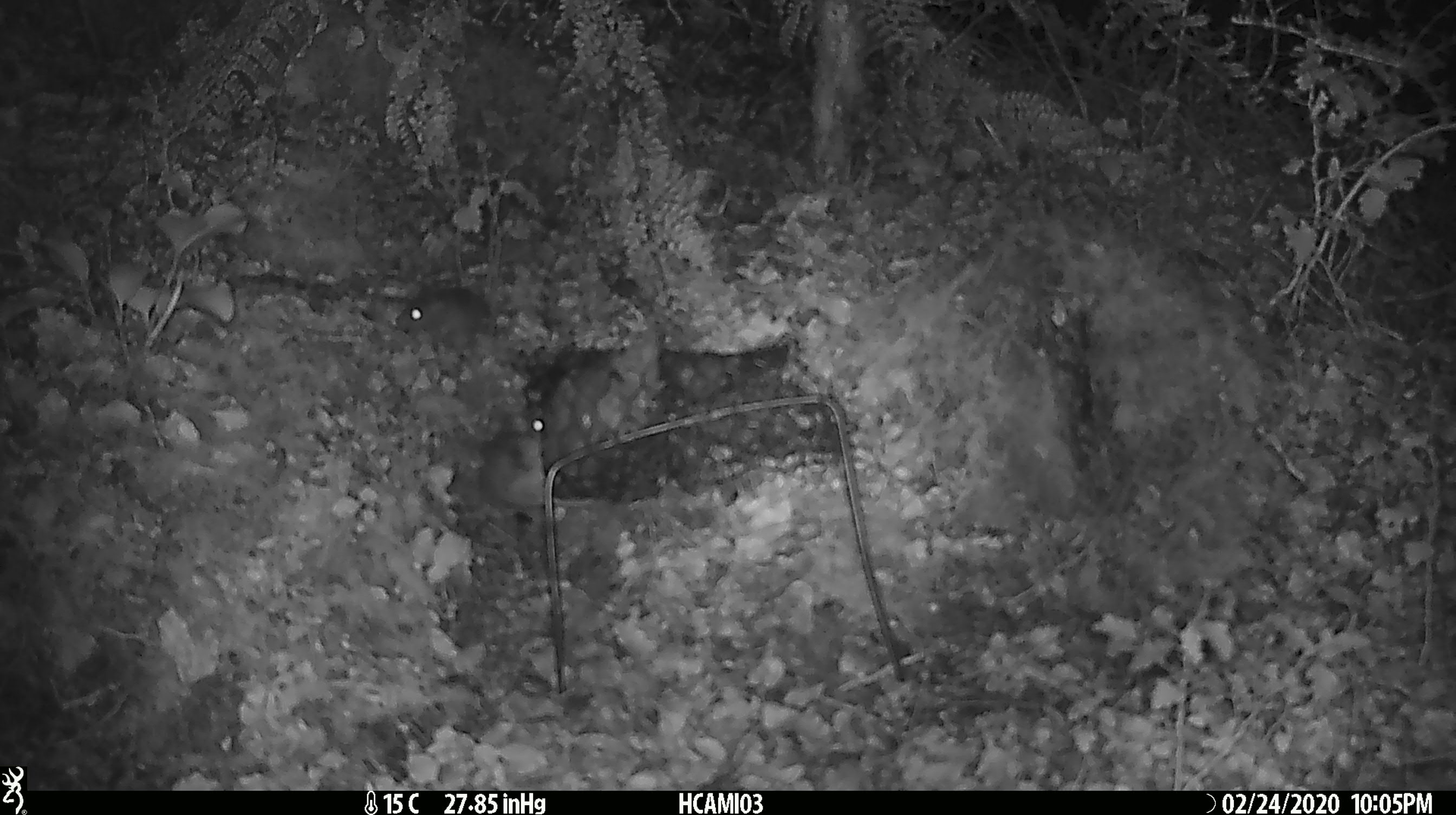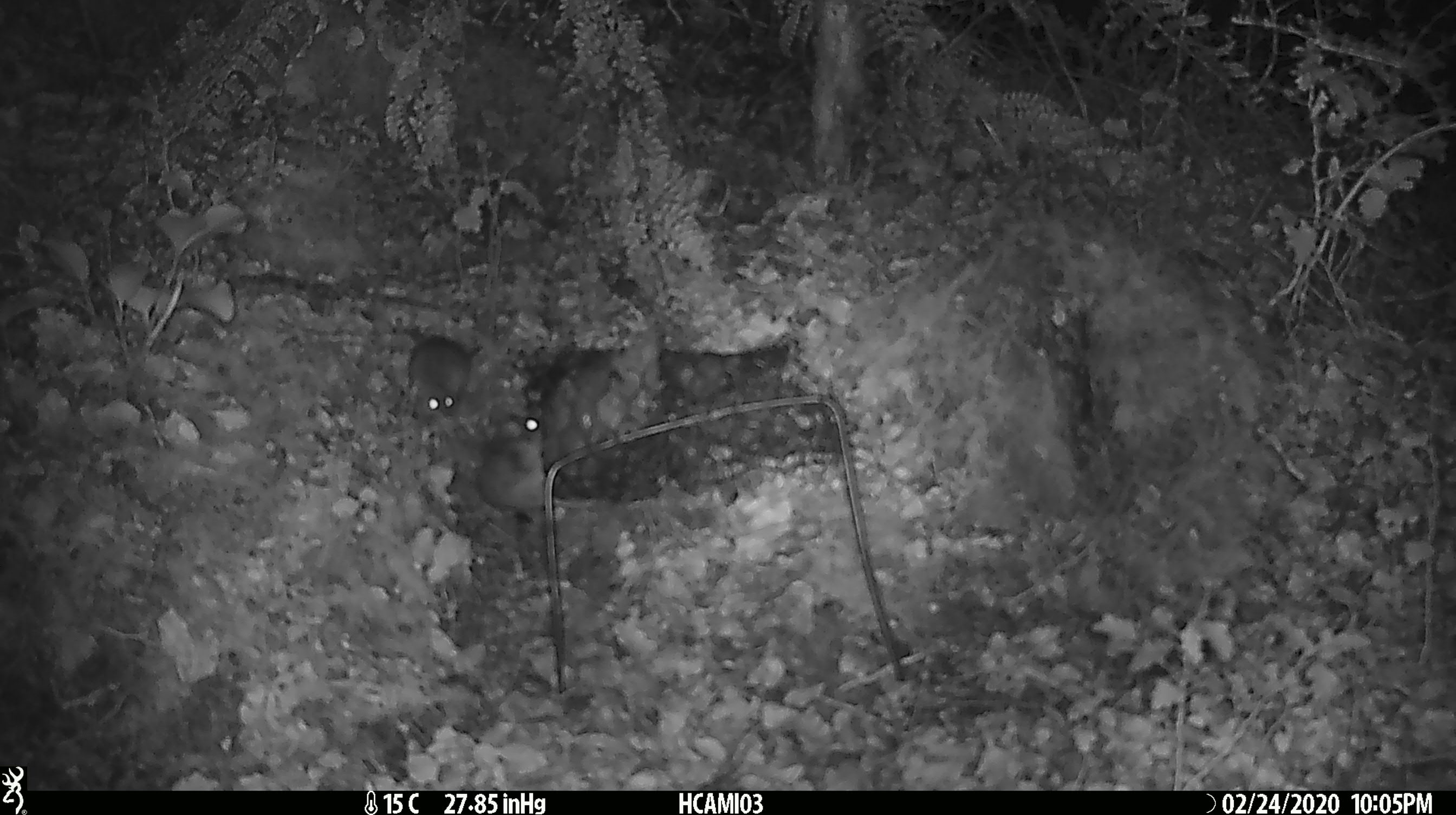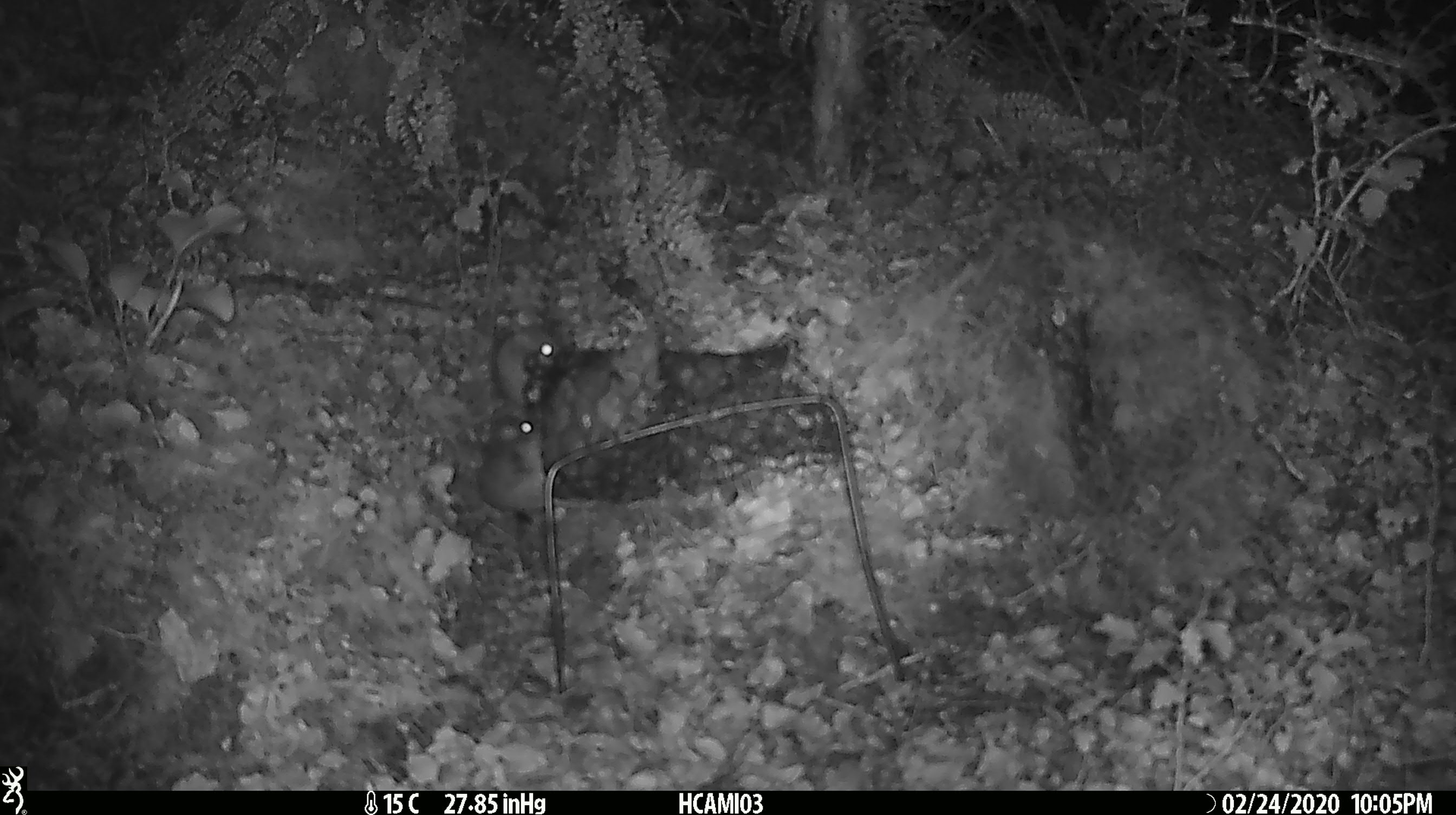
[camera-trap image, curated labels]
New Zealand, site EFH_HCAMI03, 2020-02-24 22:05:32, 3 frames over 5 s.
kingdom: Animalia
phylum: Chordata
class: Mammalia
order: Rodentia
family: Muridae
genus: Mus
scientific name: Mus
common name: mouse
Mouse (Mus).